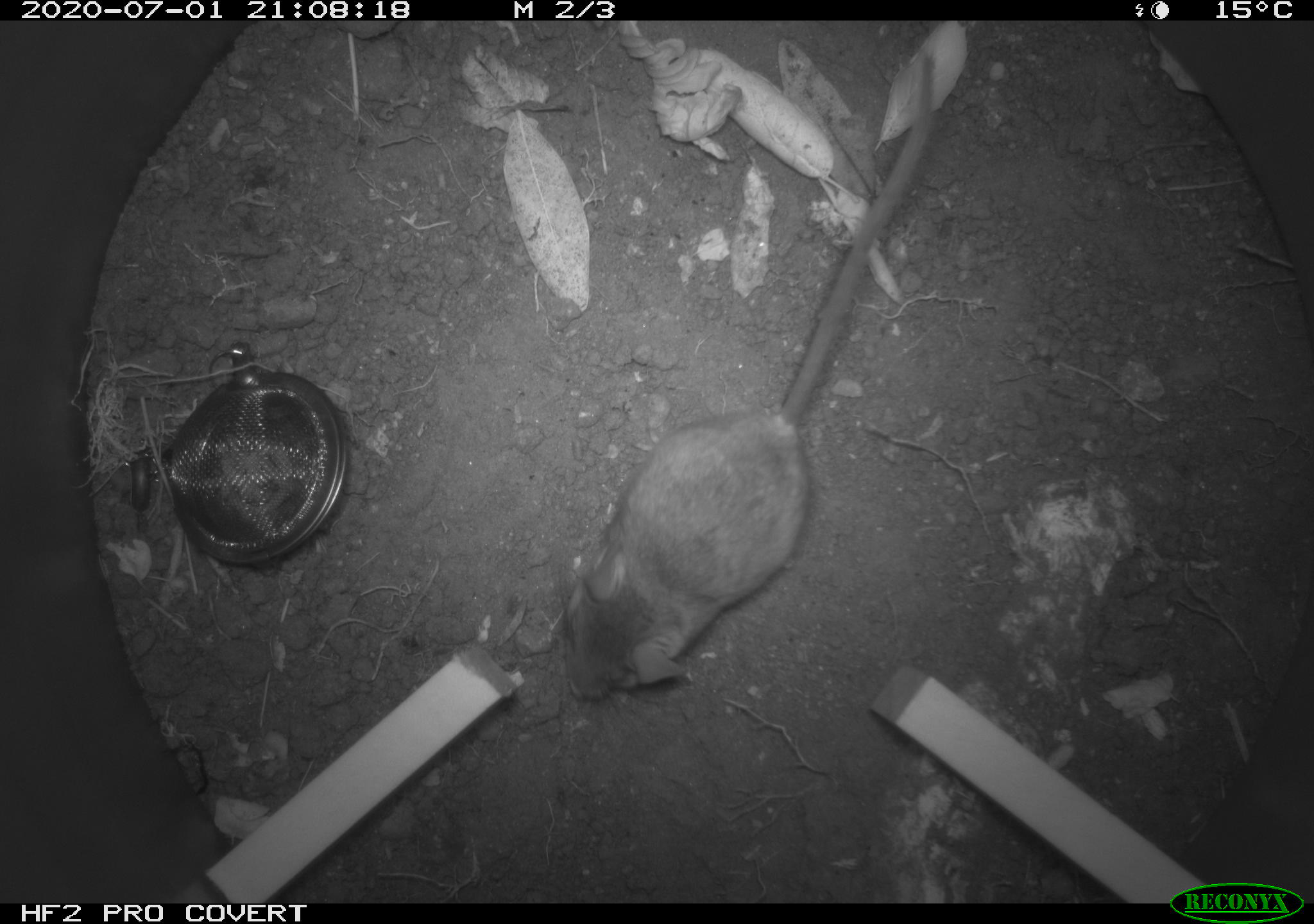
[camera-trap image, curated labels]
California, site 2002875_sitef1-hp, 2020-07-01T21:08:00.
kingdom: Animalia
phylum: Chordata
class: Mammalia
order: Rodentia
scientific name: Rodentia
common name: rodent